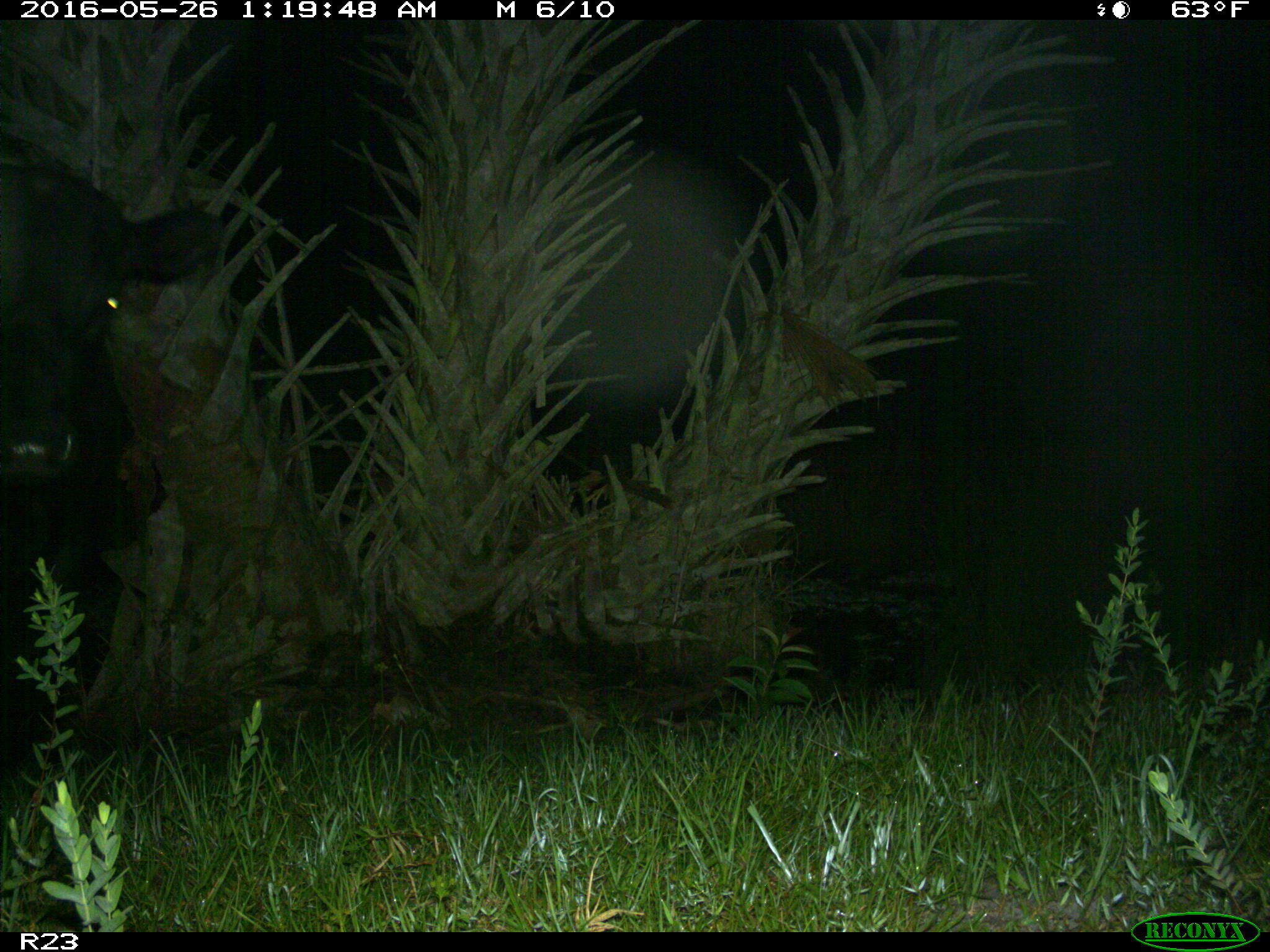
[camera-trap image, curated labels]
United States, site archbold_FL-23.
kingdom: Animalia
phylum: Chordata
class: Mammalia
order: Artiodactyla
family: Bovidae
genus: Bos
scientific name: Bos taurus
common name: domestic cow